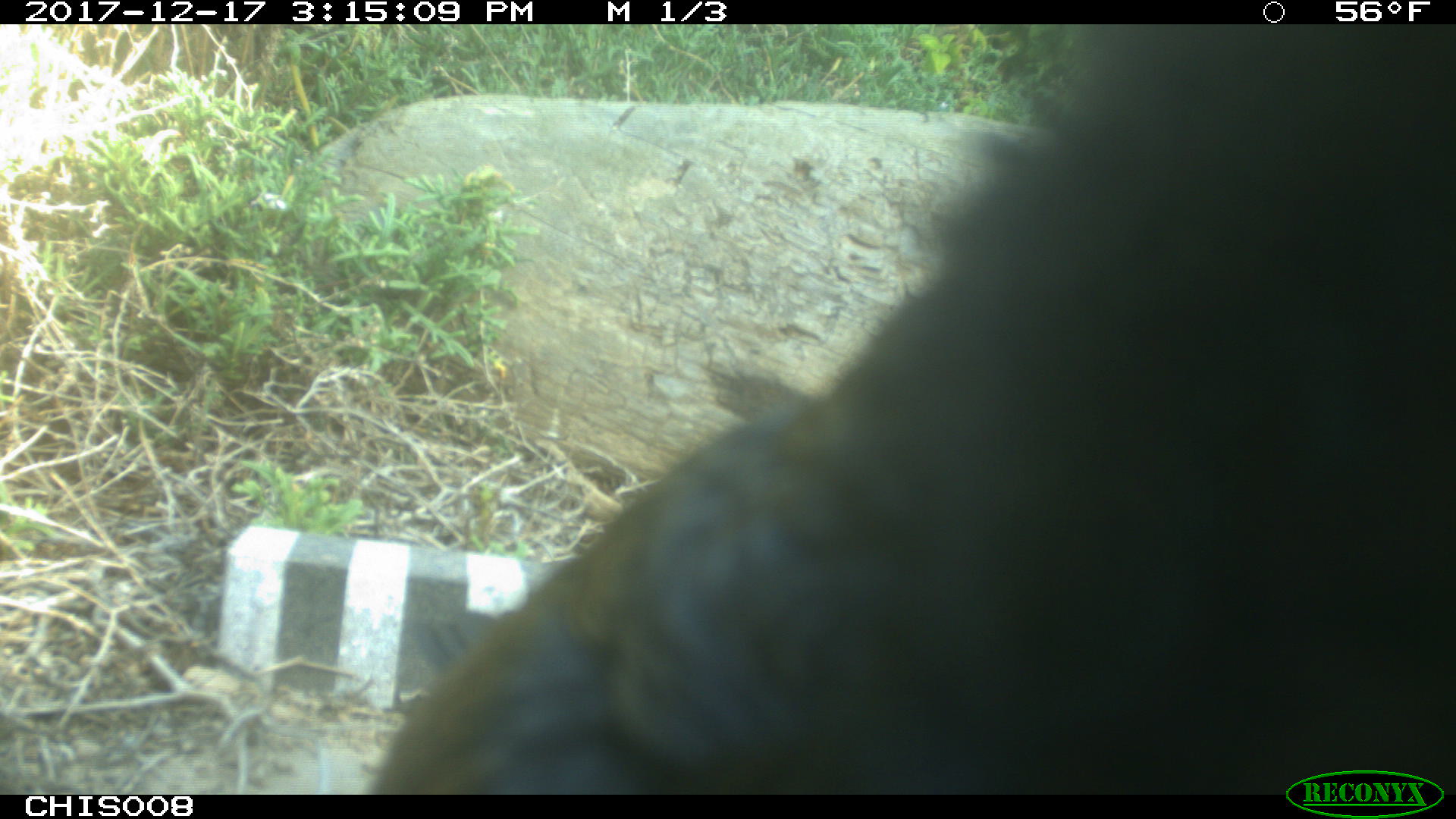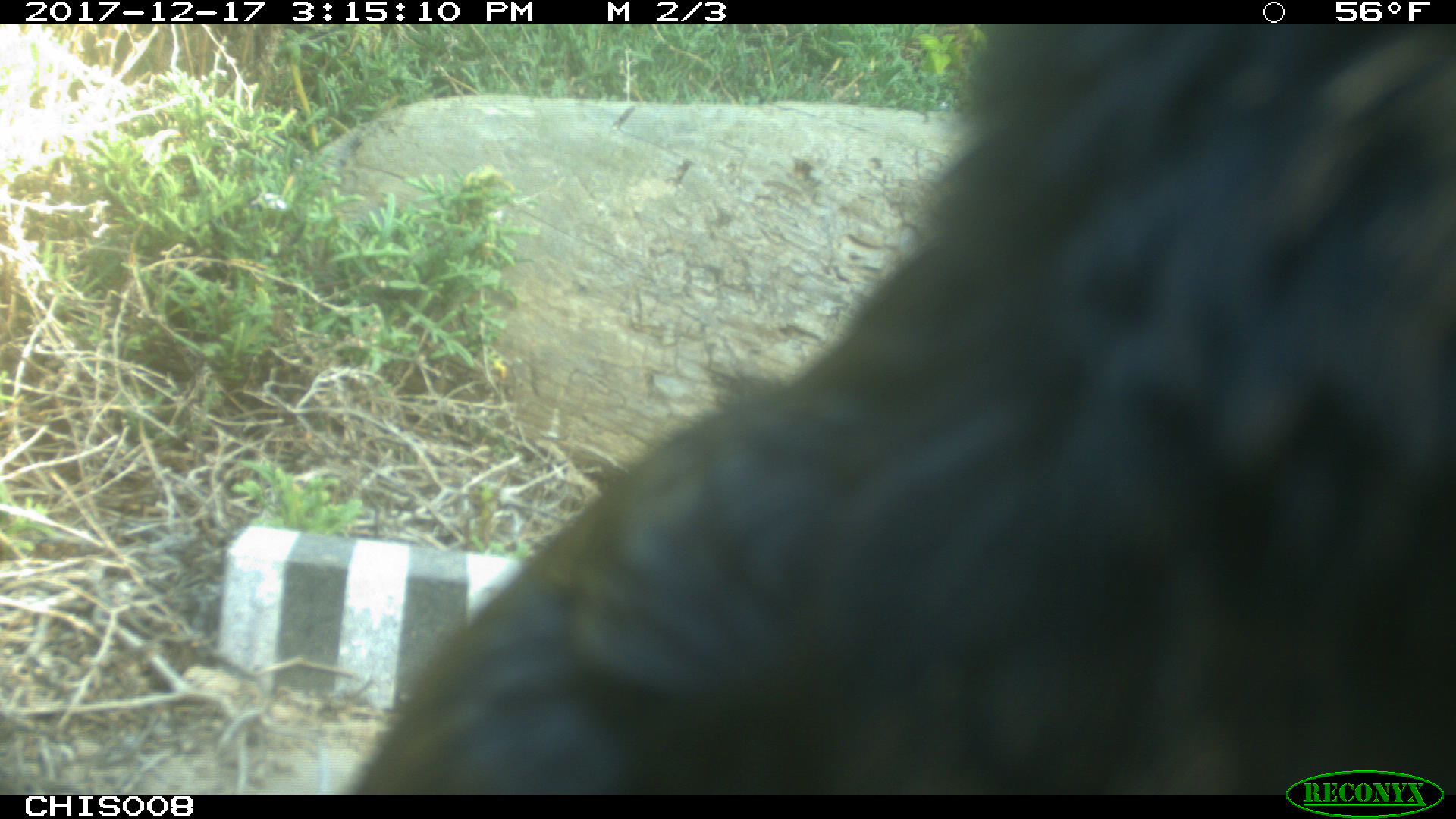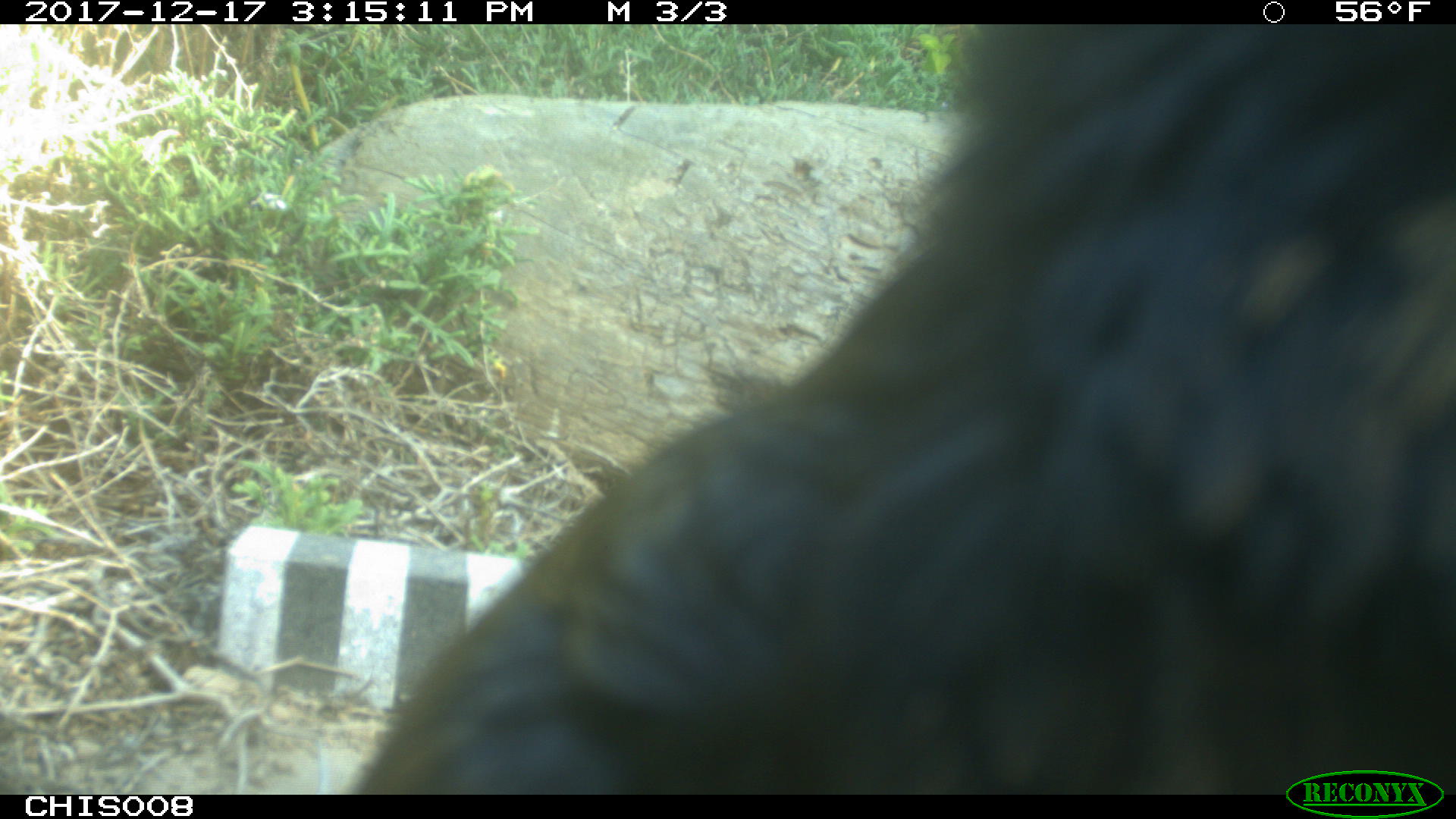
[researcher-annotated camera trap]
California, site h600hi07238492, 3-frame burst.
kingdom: Animalia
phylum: Chordata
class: Aves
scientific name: Aves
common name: bird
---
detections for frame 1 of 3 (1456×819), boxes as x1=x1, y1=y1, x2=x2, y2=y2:
bird: x1=366, y1=20, x2=1455, y2=793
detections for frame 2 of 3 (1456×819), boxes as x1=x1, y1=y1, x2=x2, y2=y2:
bird: x1=357, y1=24, x2=1455, y2=794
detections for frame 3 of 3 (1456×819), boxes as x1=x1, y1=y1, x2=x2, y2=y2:
bird: x1=349, y1=20, x2=1455, y2=793